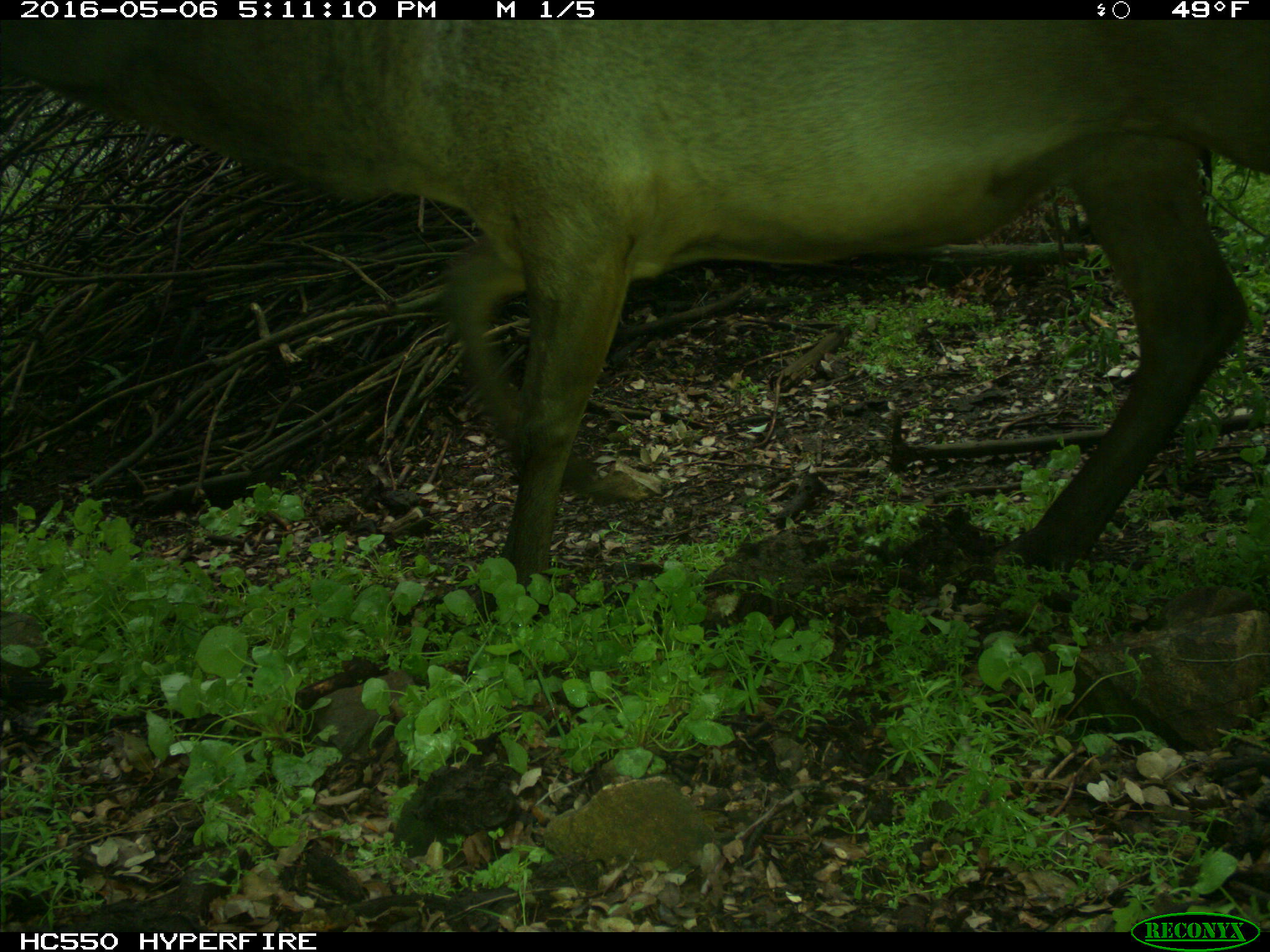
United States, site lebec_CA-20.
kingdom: Animalia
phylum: Chordata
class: Mammalia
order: Artiodactyla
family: Cervidae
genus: Cervus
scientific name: Cervus canadensis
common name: elk